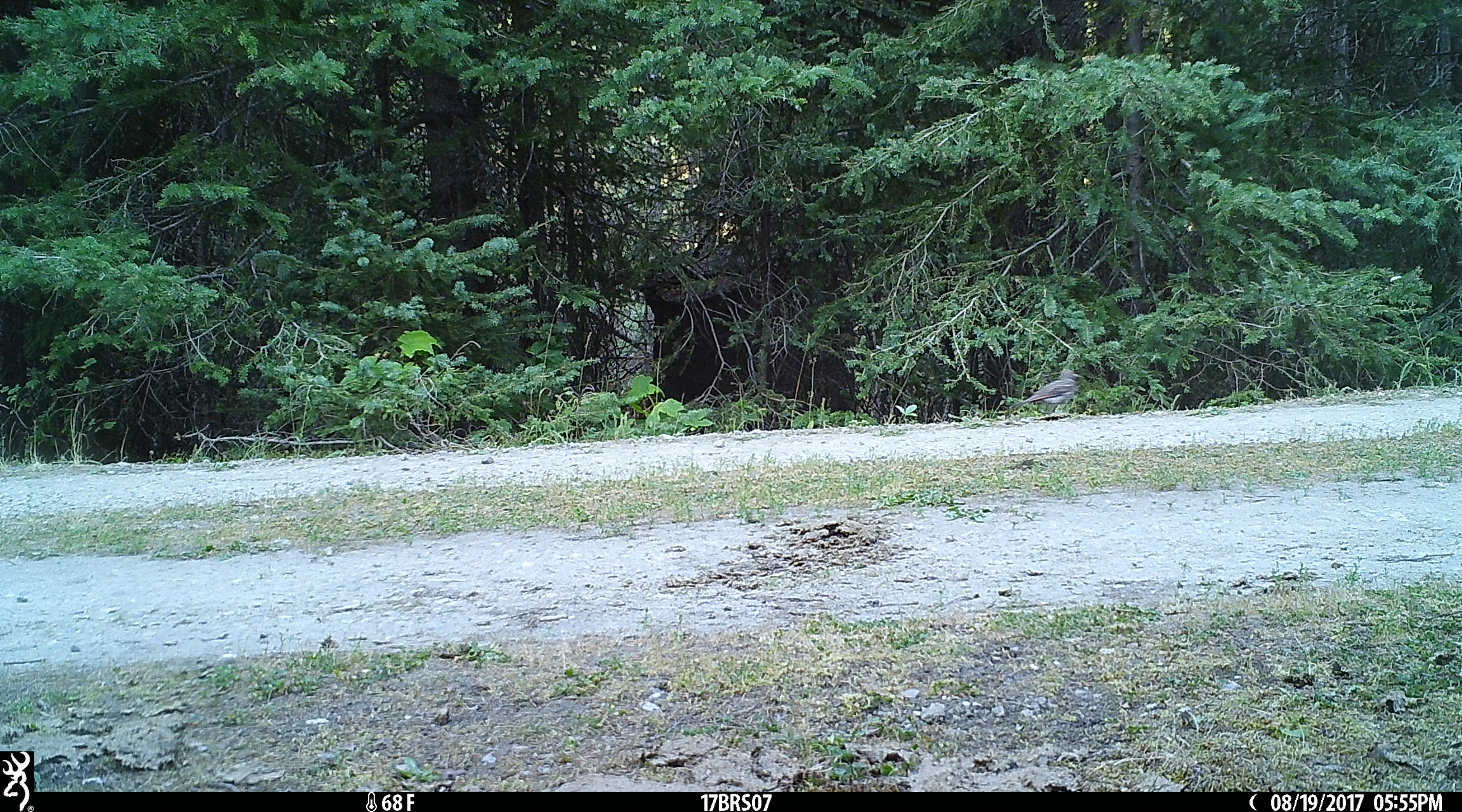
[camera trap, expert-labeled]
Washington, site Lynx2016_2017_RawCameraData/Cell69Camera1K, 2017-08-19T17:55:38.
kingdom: Animalia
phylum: Chordata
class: Aves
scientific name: Aves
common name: birds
Aves (birds). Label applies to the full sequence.